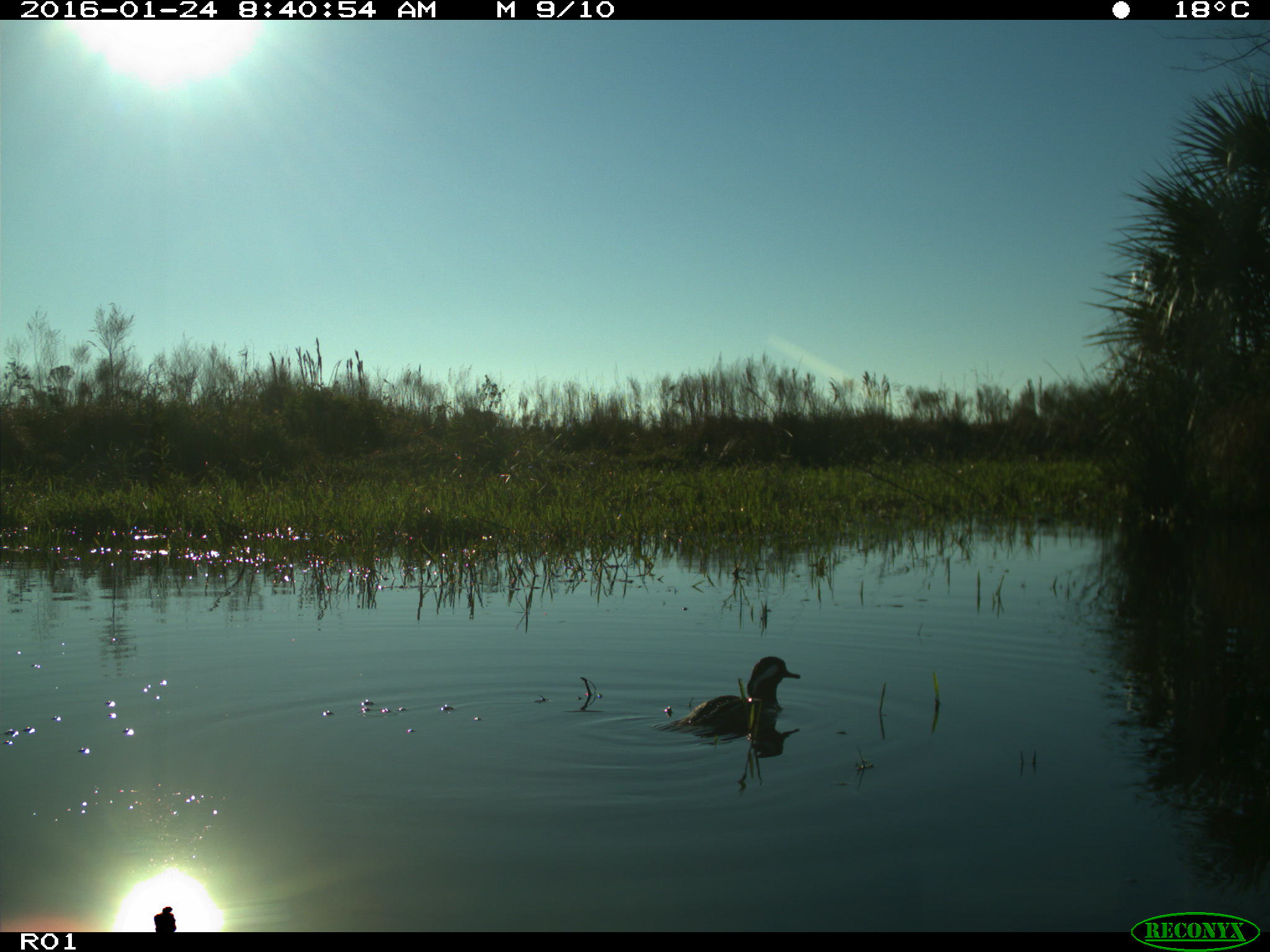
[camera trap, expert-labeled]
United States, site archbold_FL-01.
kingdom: Animalia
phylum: Chordata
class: Aves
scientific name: Aves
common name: birds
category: unidentified bird